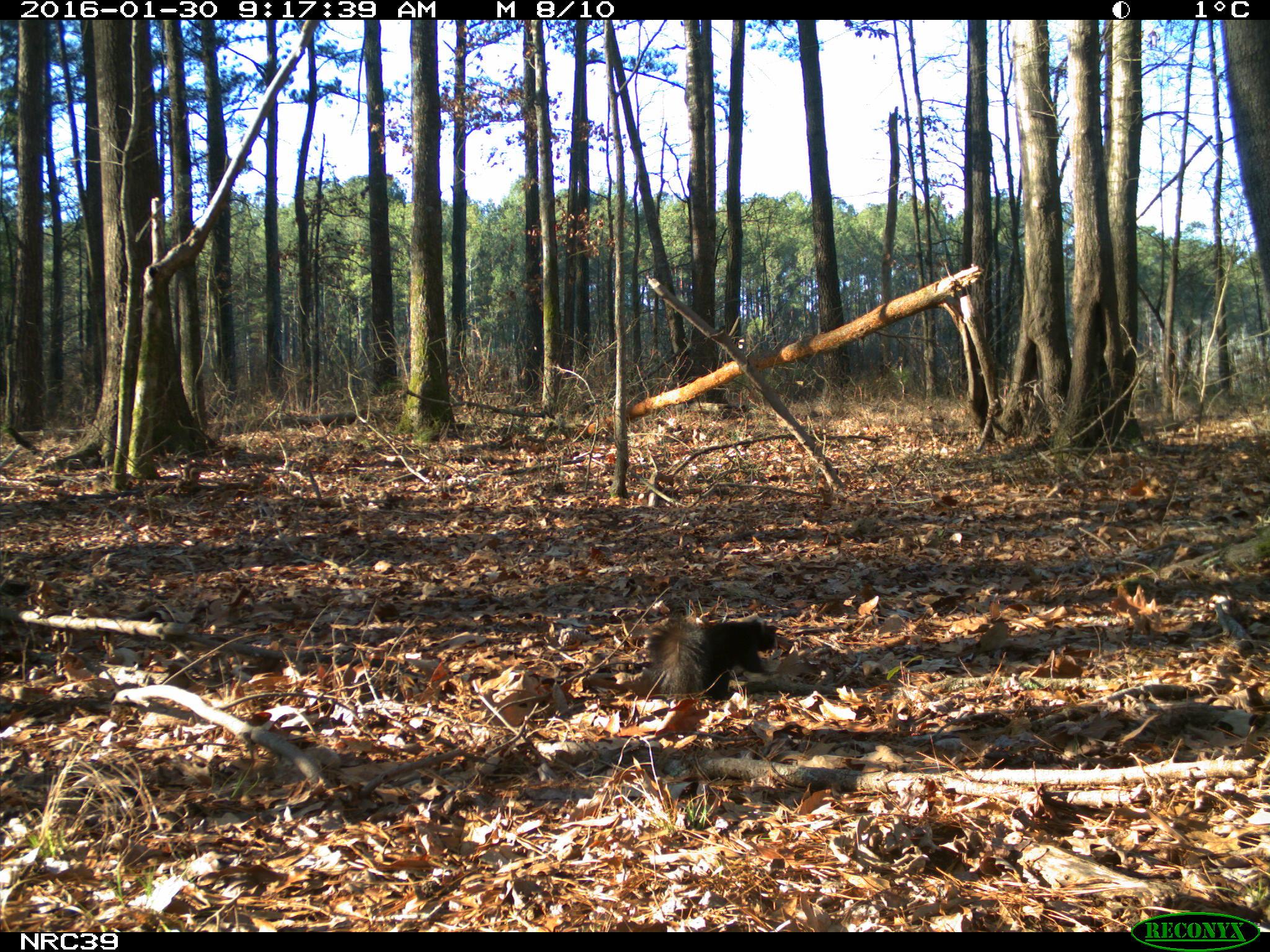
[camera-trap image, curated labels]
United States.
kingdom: Animalia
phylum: Chordata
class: Mammalia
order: Rodentia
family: Sciuridae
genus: Sciurus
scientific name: Sciurus niger cinereus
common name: eastern fox squirrel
Eastern Fox Squirrel (Sciurus niger cinereus).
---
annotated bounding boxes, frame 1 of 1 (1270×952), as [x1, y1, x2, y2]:
Eastern Fox Squirrel: [640, 612, 785, 705]